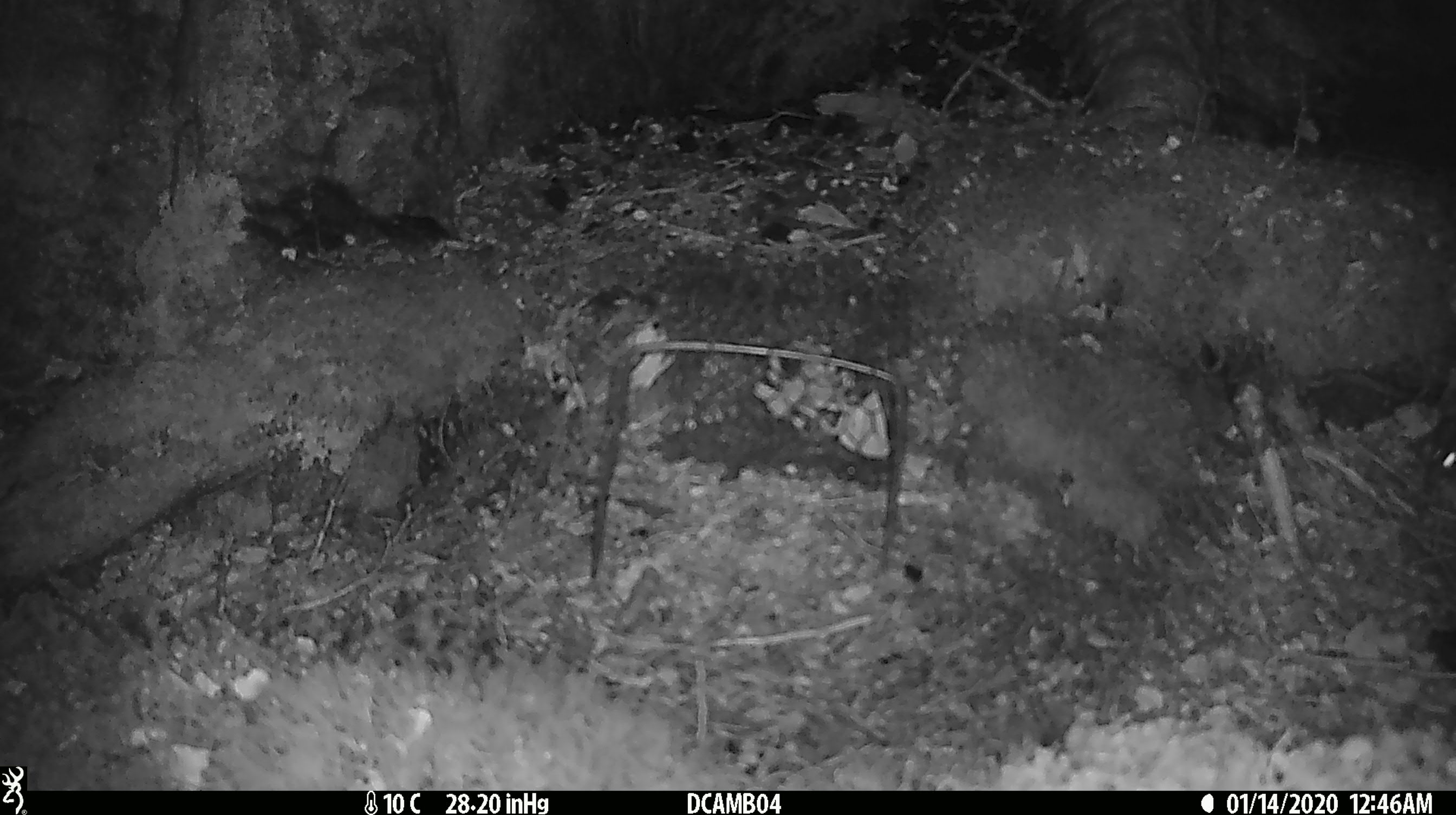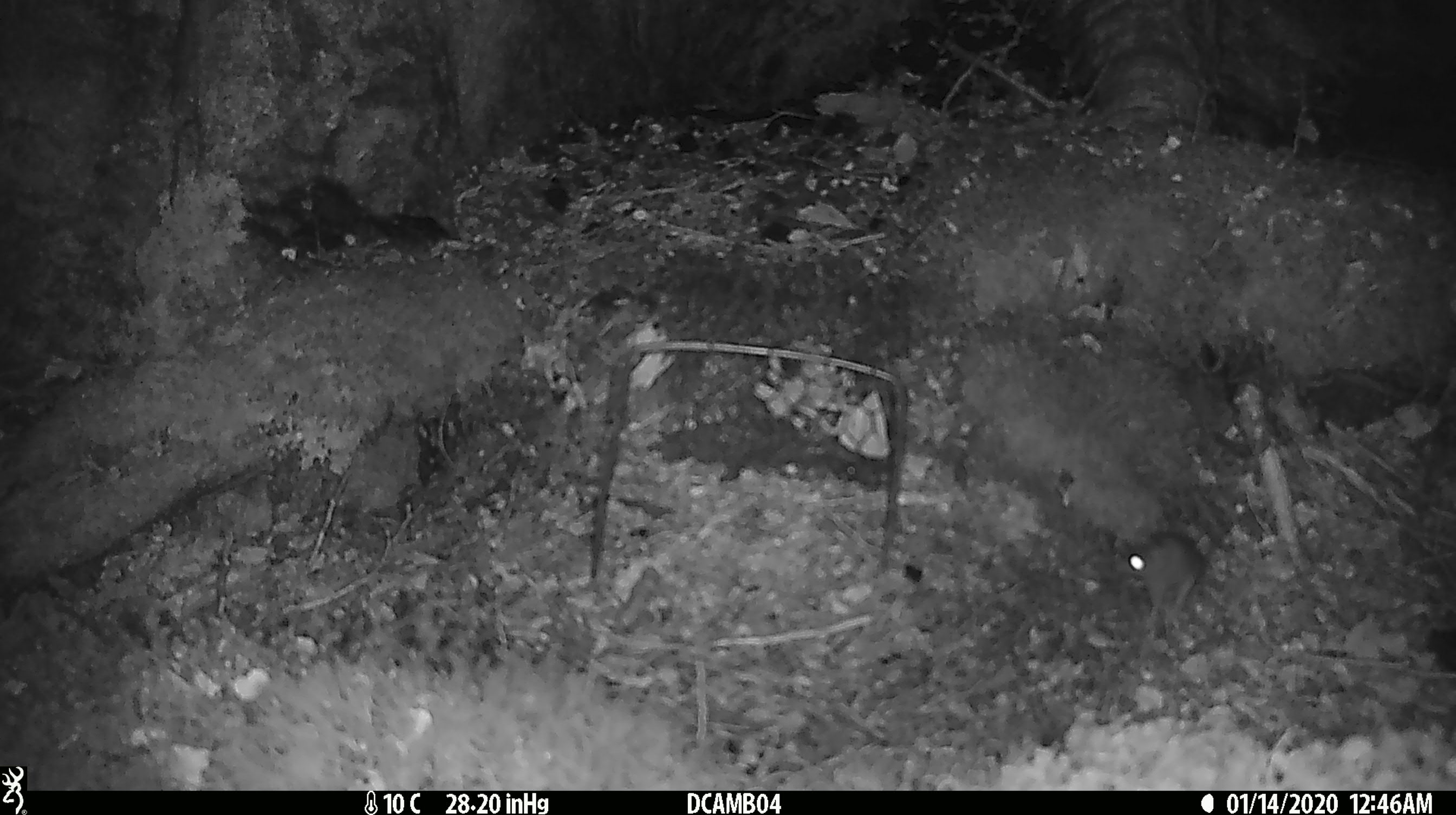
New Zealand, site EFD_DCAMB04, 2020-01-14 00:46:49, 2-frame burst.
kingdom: Animalia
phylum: Chordata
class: Mammalia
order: Rodentia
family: Muridae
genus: Mus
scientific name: Mus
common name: mouse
Mouse (Mus).